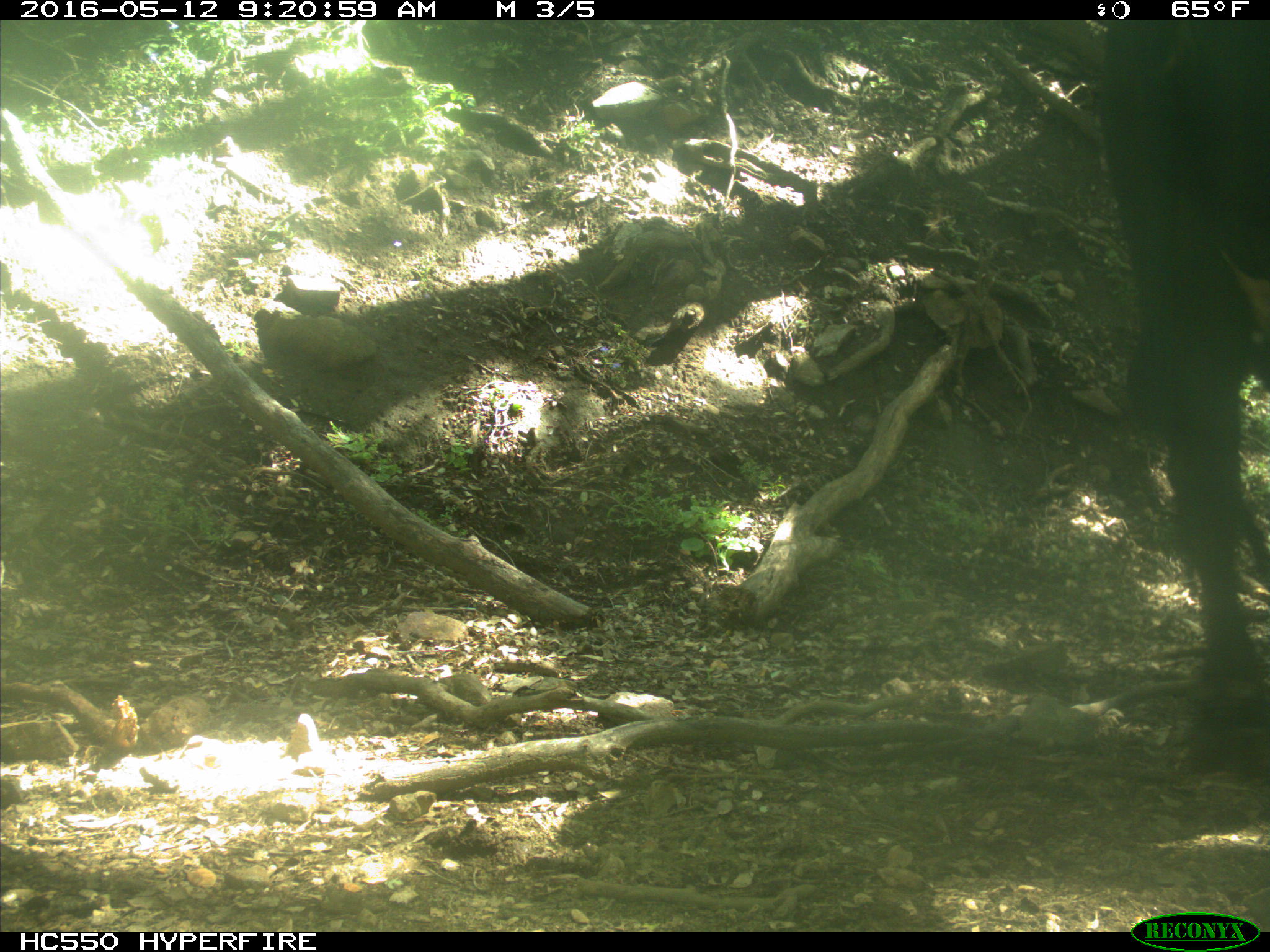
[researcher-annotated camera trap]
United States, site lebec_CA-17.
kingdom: Animalia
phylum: Chordata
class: Mammalia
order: Artiodactyla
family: Bovidae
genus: Bos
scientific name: Bos taurus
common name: domestic cow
Bos taurus (domestic cow).